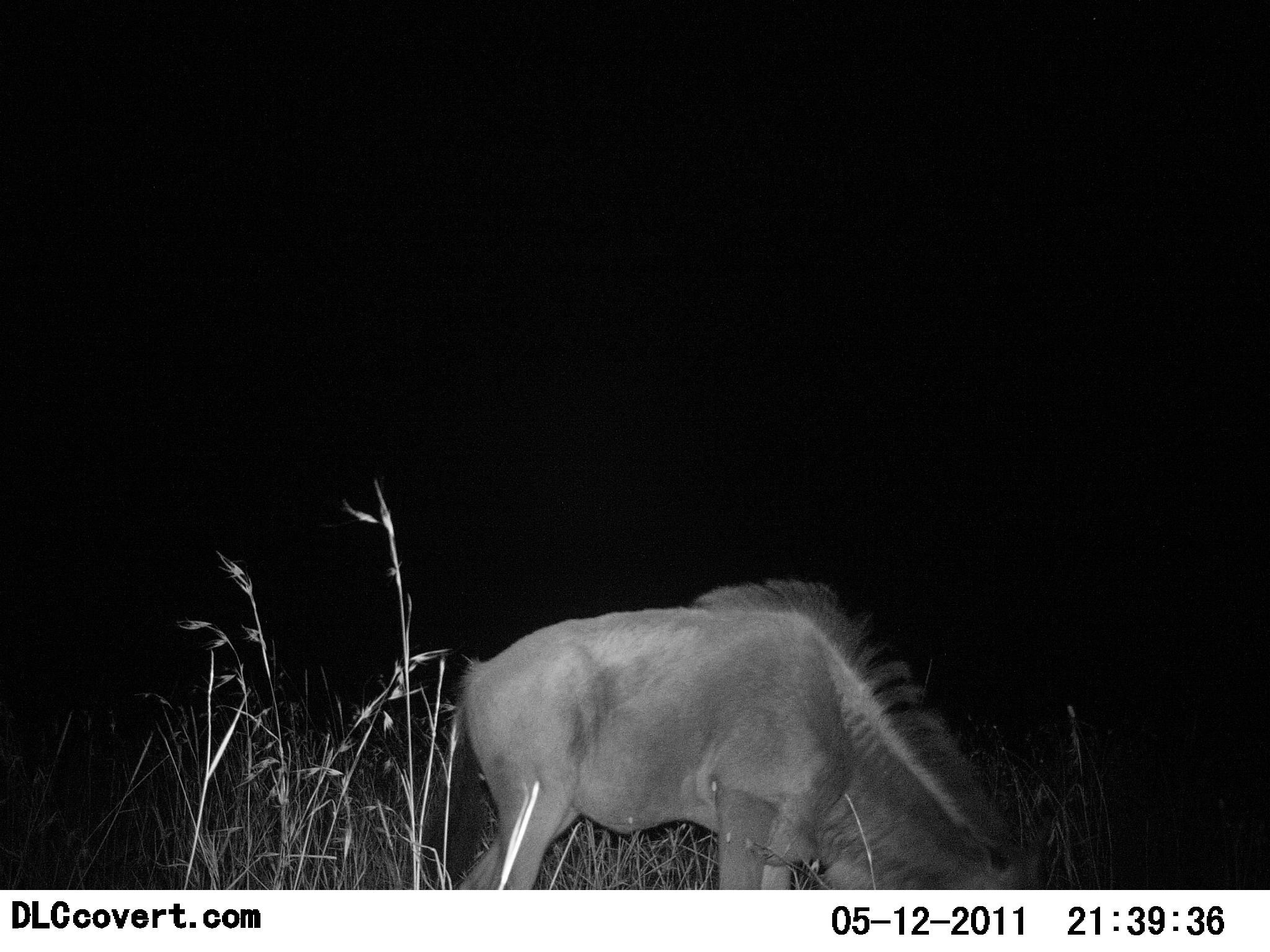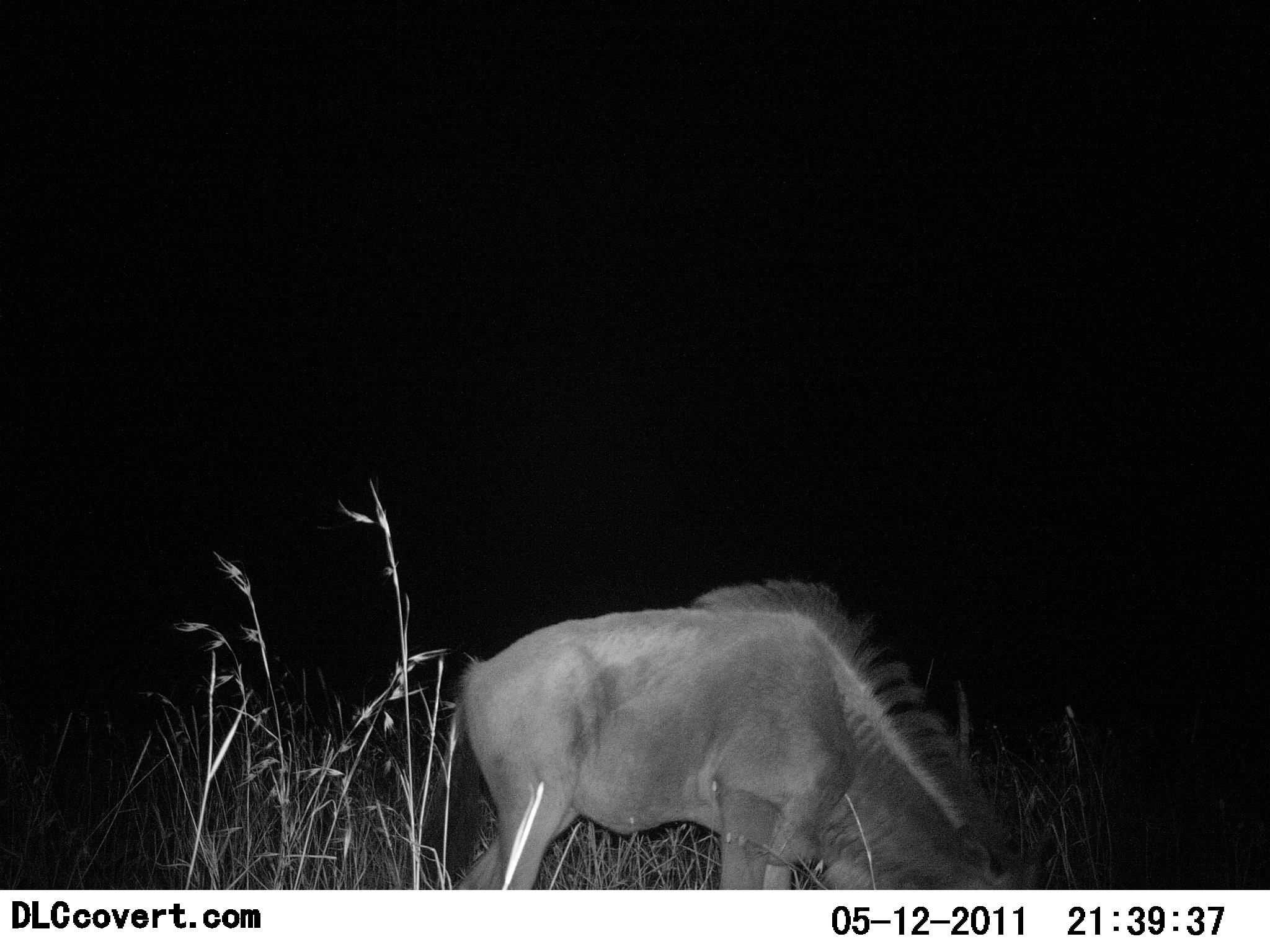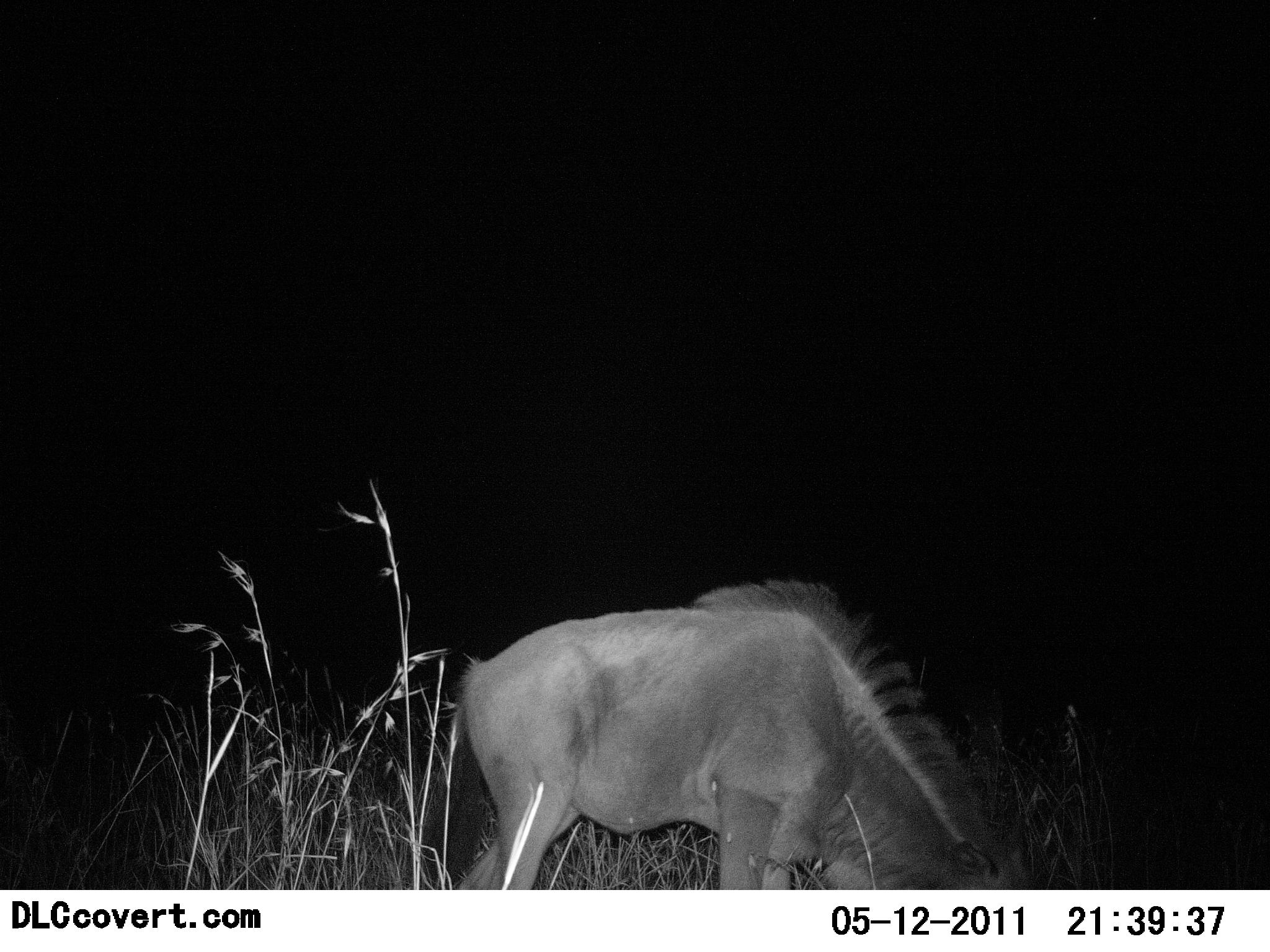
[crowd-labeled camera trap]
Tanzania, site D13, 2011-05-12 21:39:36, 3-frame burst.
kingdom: Animalia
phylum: Chordata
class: Mammalia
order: Artiodactyla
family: Bovidae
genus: Connochaetes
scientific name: Connochaetes taurinus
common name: blue wildebeest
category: wildebeest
Wildebeest (blue wildebeest) (Connochaetes taurinus), count 1. Behavior (volunteer vote fractions): standing 9%, resting 0%, moving 0%, interacting 0%. Young present (vote fraction): 9%. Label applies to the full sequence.